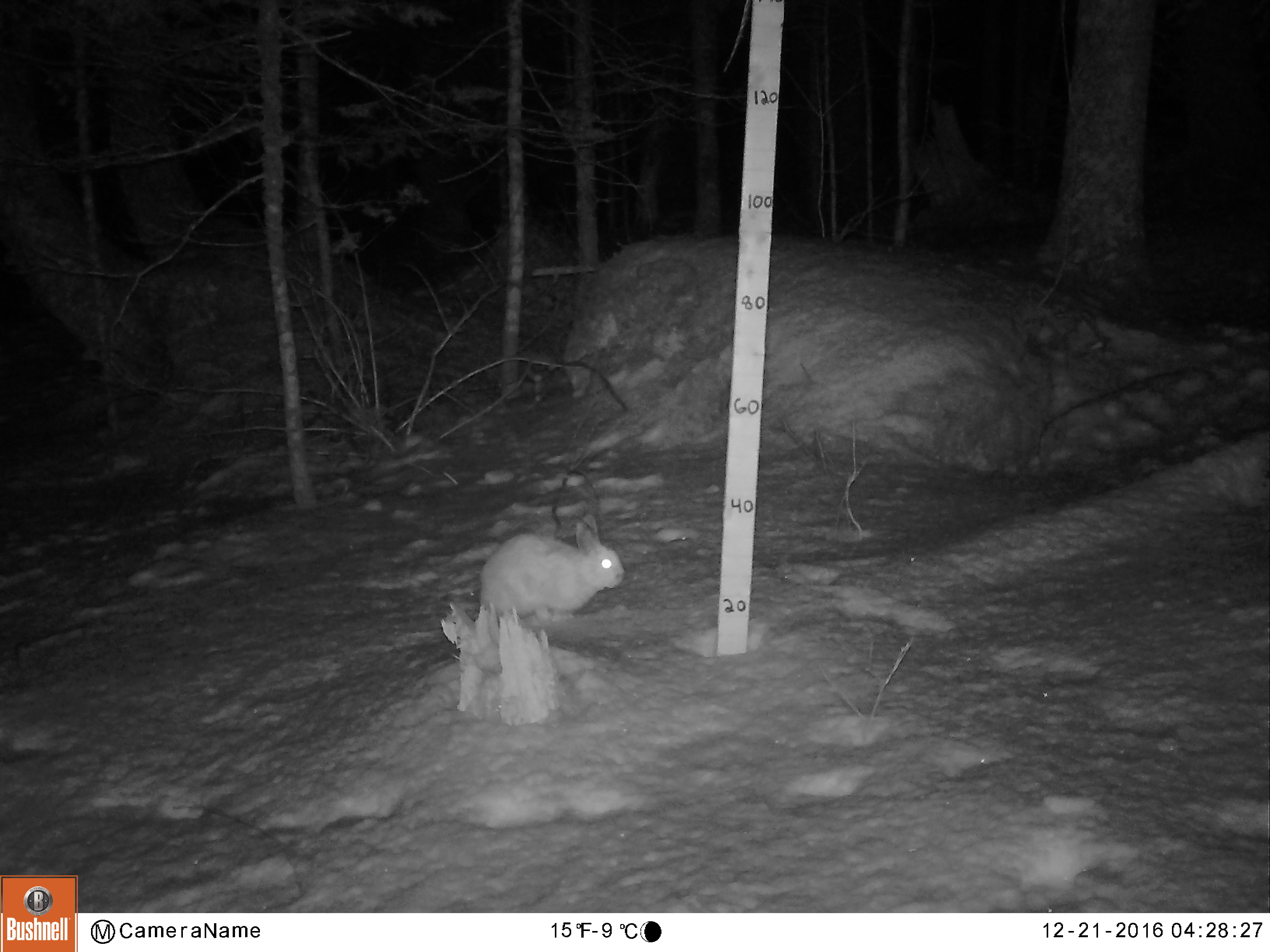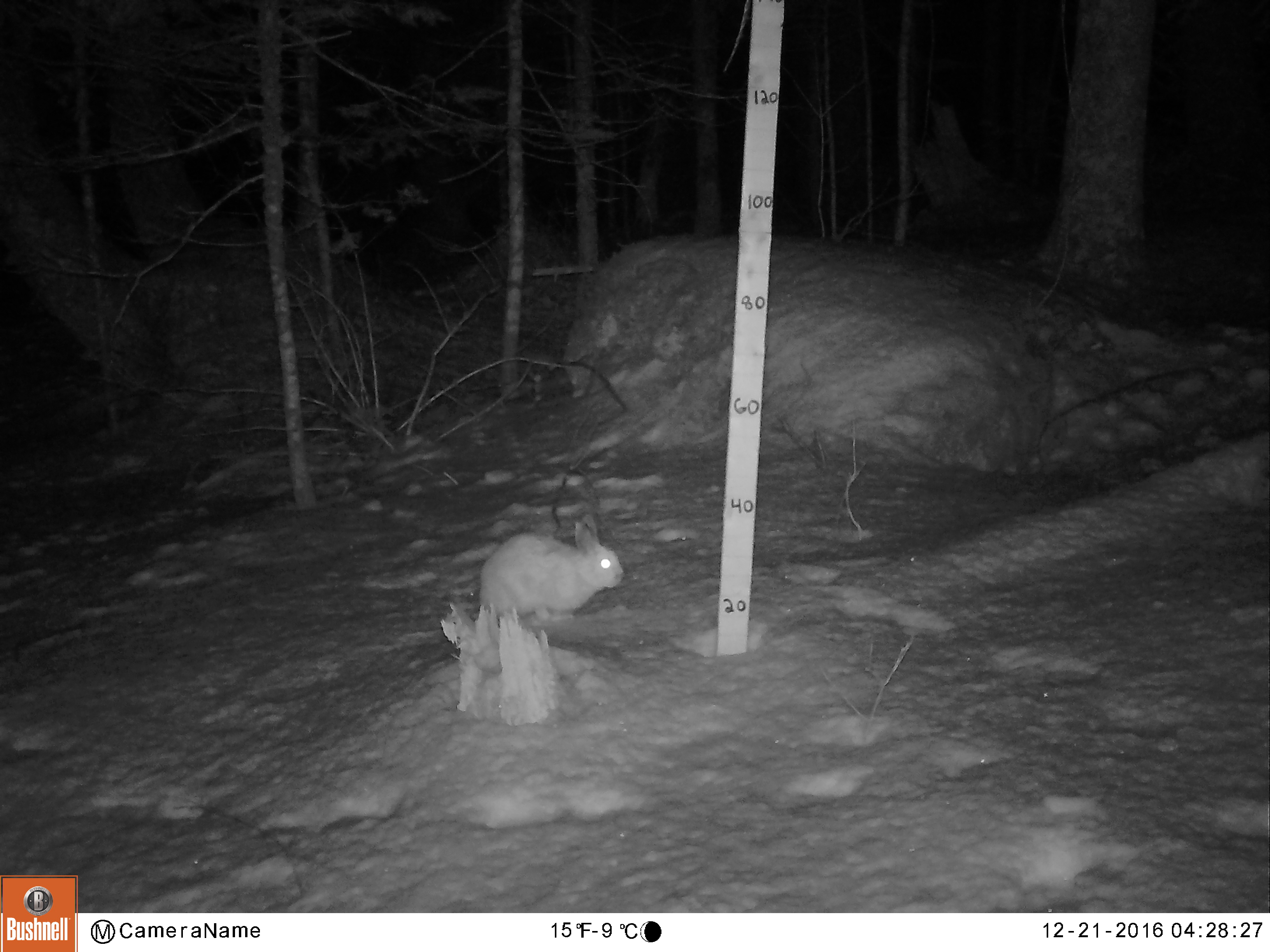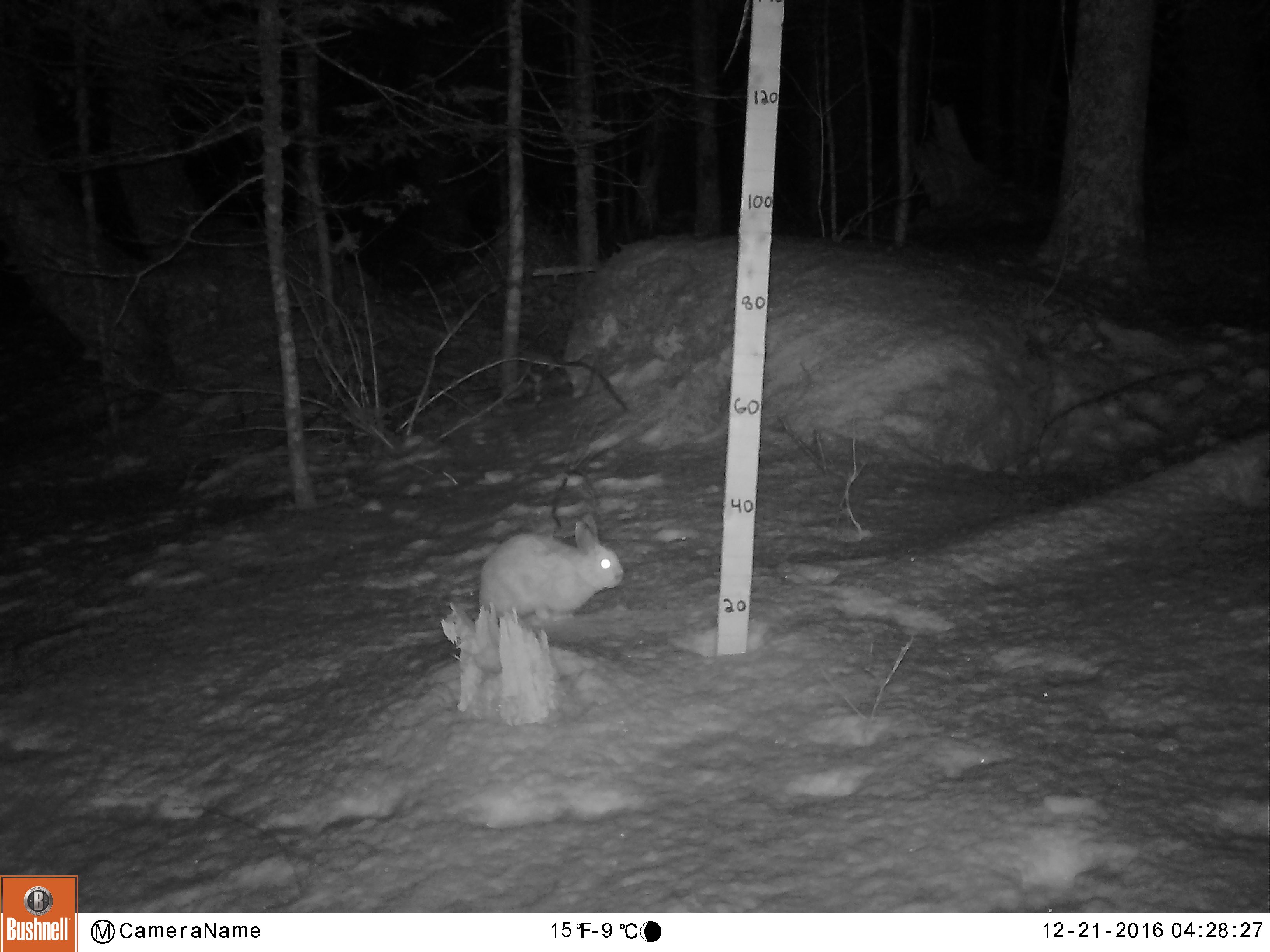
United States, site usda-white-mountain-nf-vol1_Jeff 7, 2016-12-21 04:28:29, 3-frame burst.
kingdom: Animalia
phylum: Chordata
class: Mammalia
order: Lagomorpha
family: Leporidae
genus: Lepus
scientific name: Lepus americanus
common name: snowshoe hare